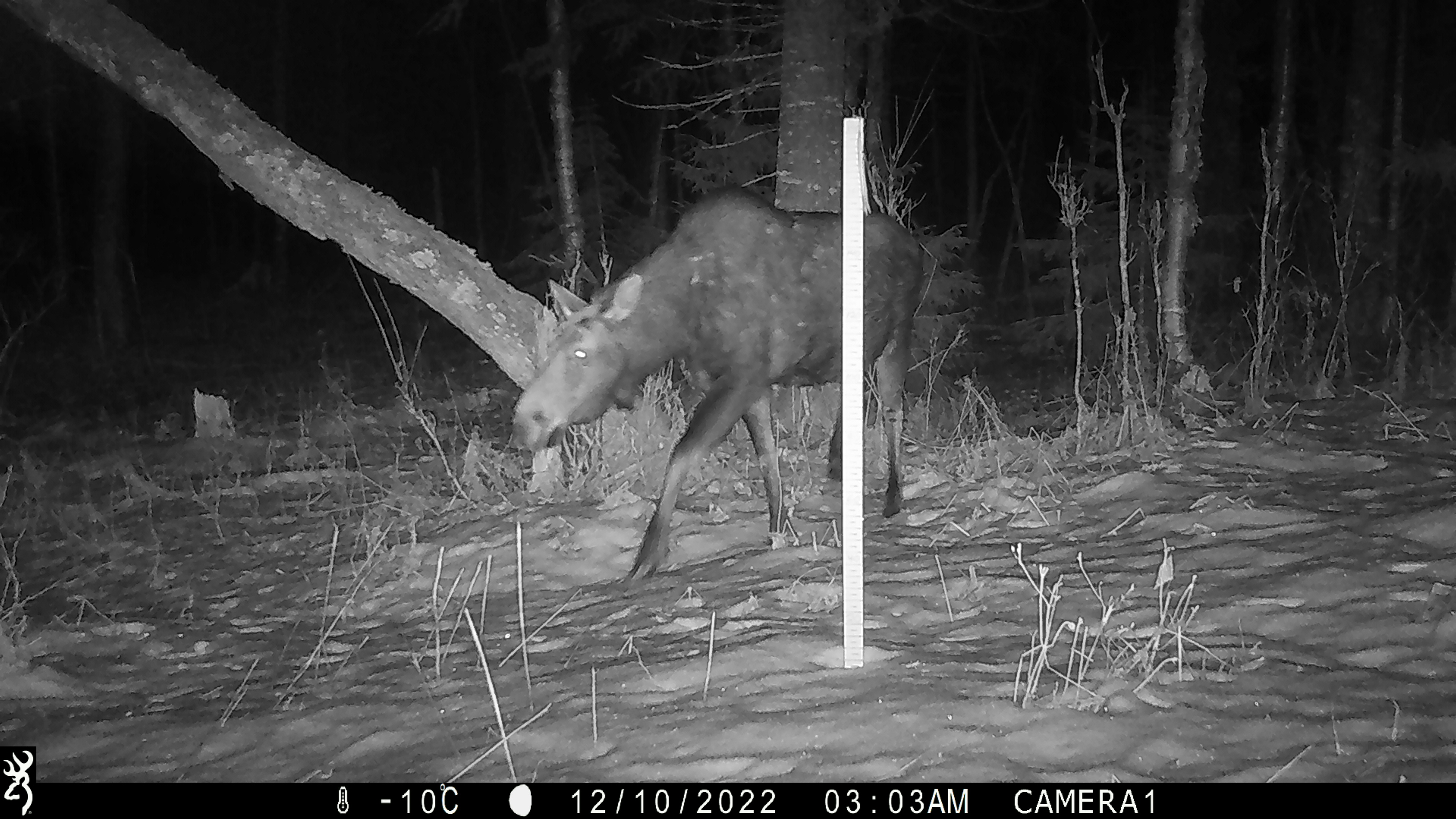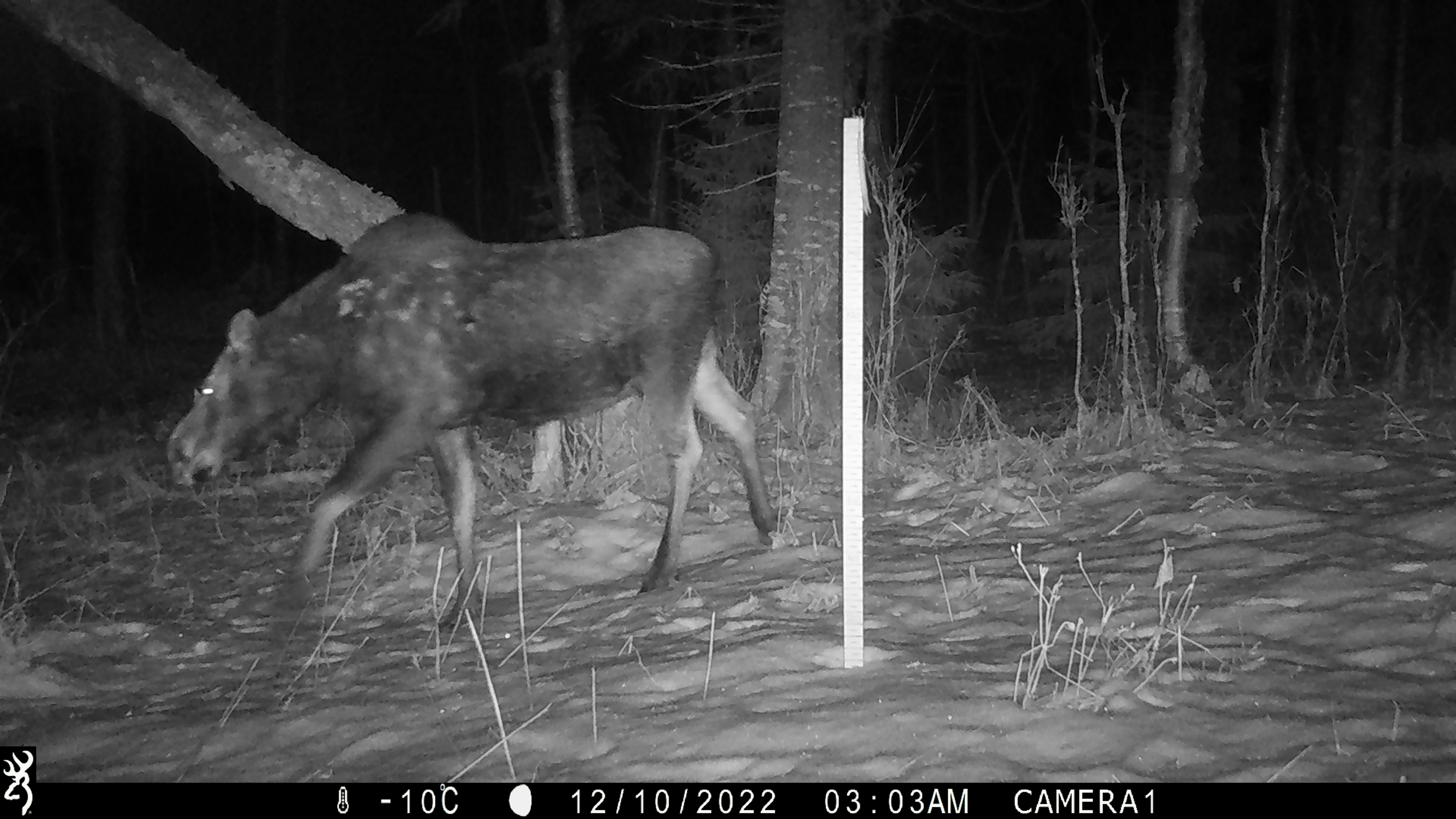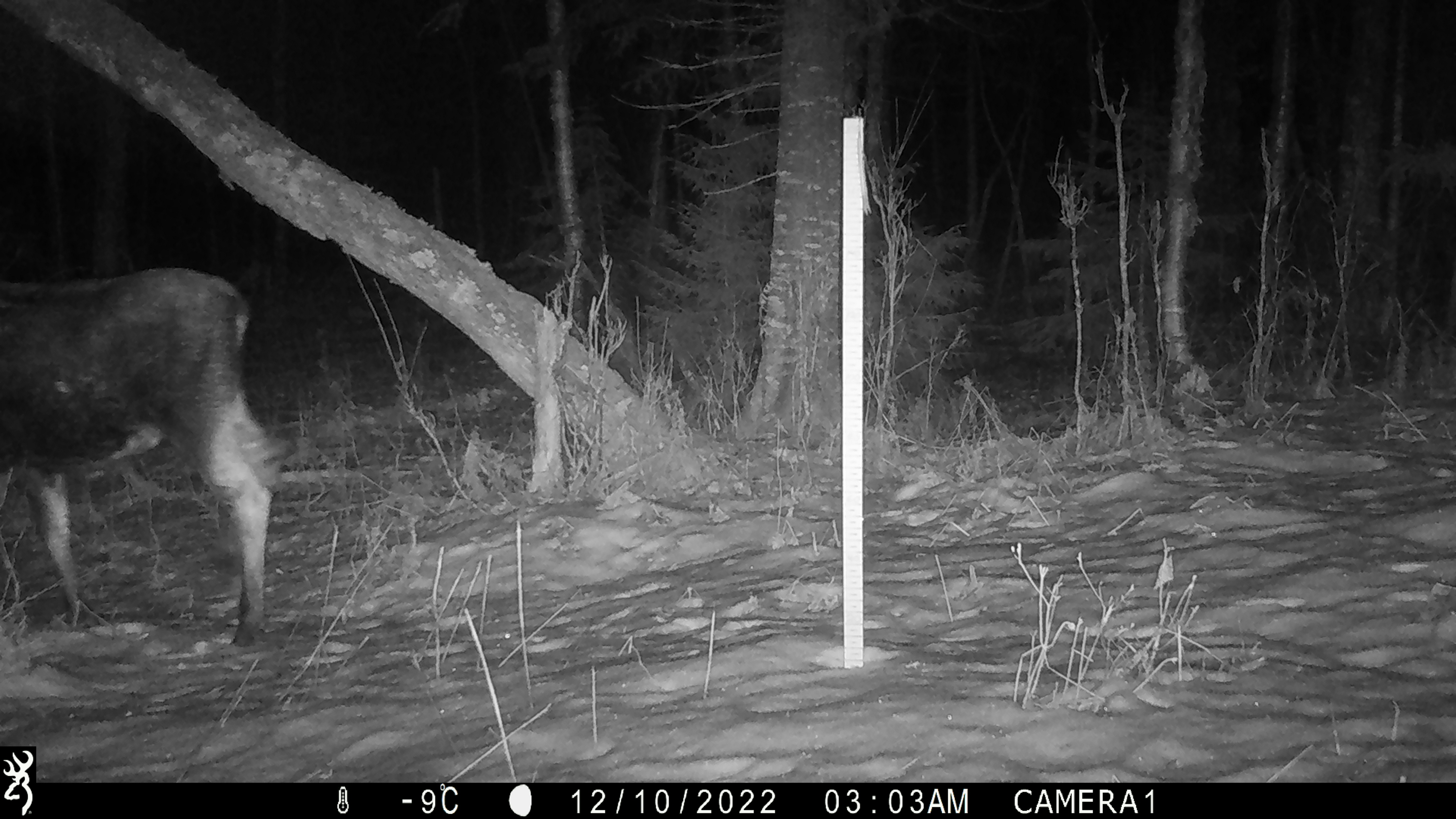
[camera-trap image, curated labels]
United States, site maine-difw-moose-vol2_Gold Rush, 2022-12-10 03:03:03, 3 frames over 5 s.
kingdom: Animalia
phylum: Chordata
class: Mammalia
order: Artiodactyla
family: Cervidae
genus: Alces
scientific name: Alces alces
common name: moose